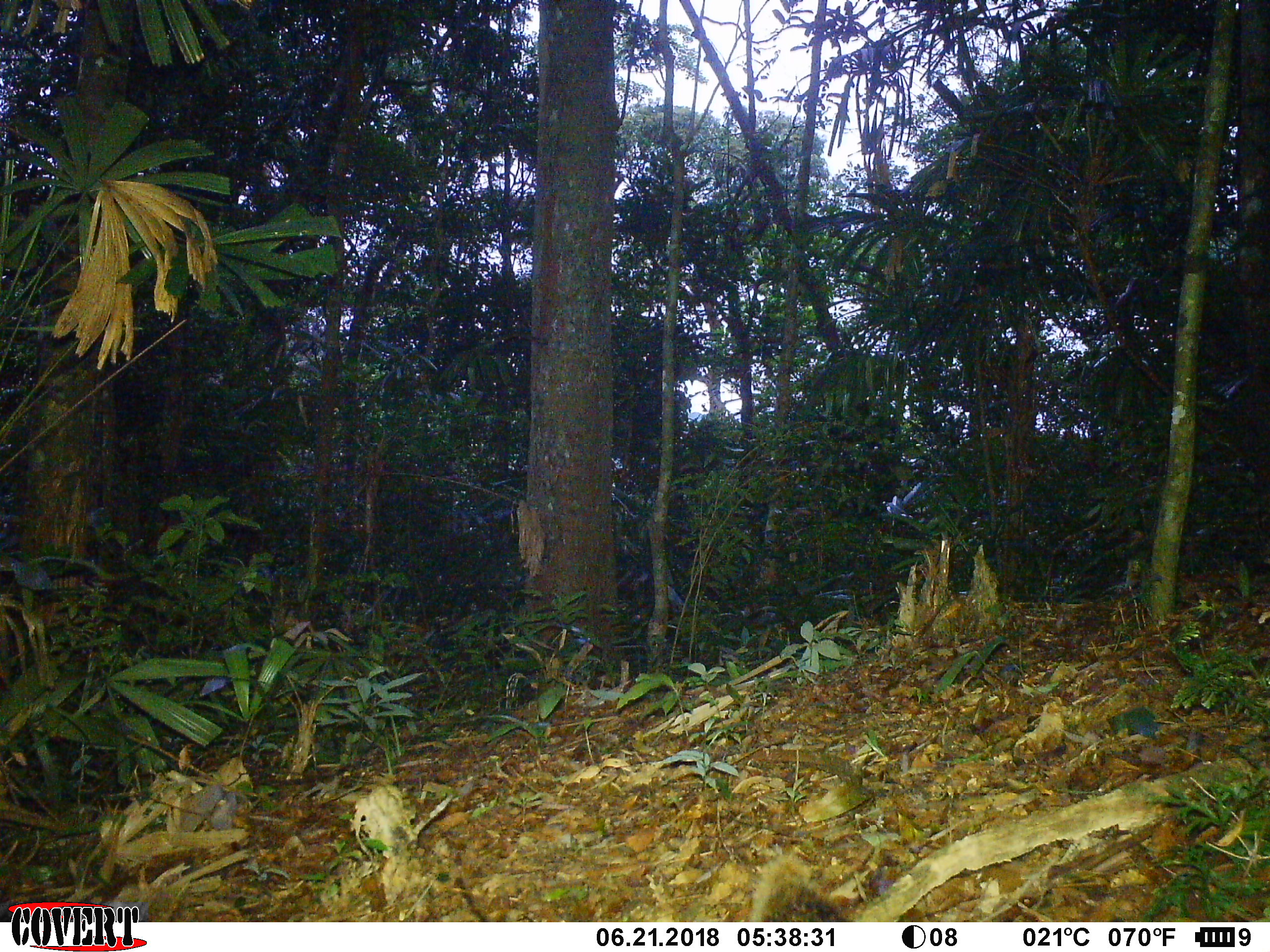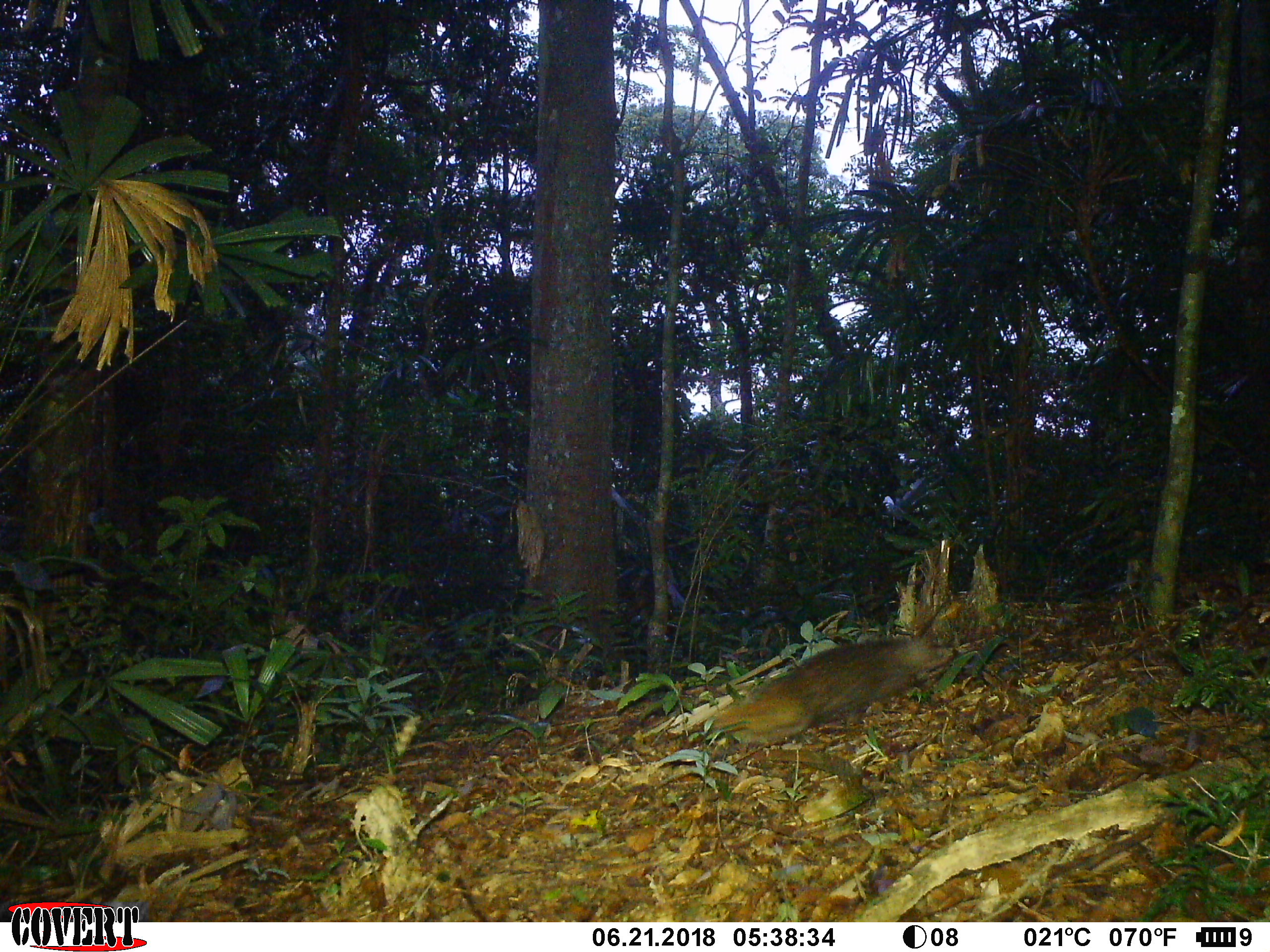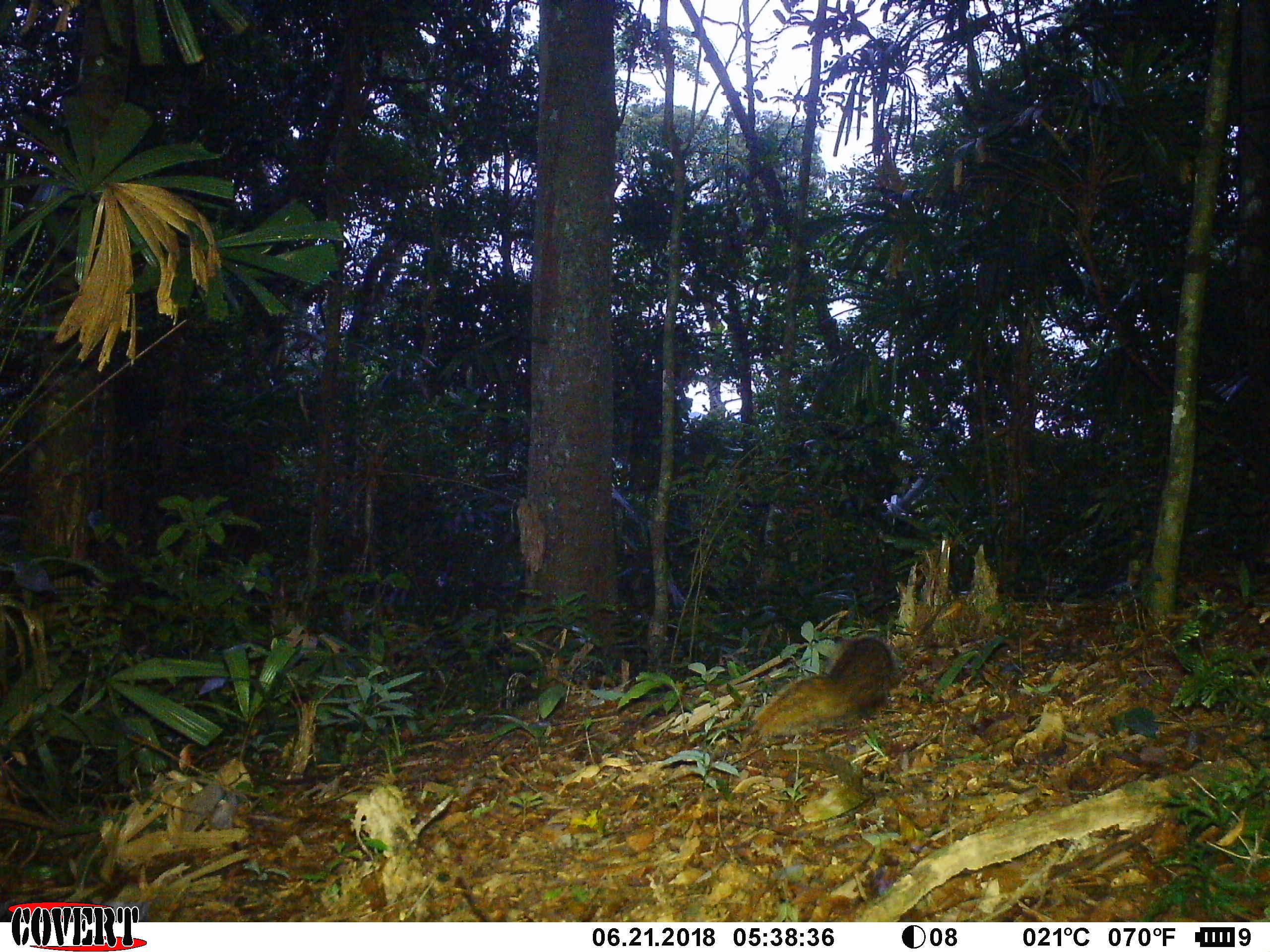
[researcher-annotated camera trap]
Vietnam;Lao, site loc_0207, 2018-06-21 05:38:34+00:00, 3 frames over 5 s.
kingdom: Animalia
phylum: Chordata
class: Mammalia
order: Carnivora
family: Herpestidae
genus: Urva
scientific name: Urva urva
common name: crab-eating mongoose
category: crab eating mongoose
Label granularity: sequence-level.